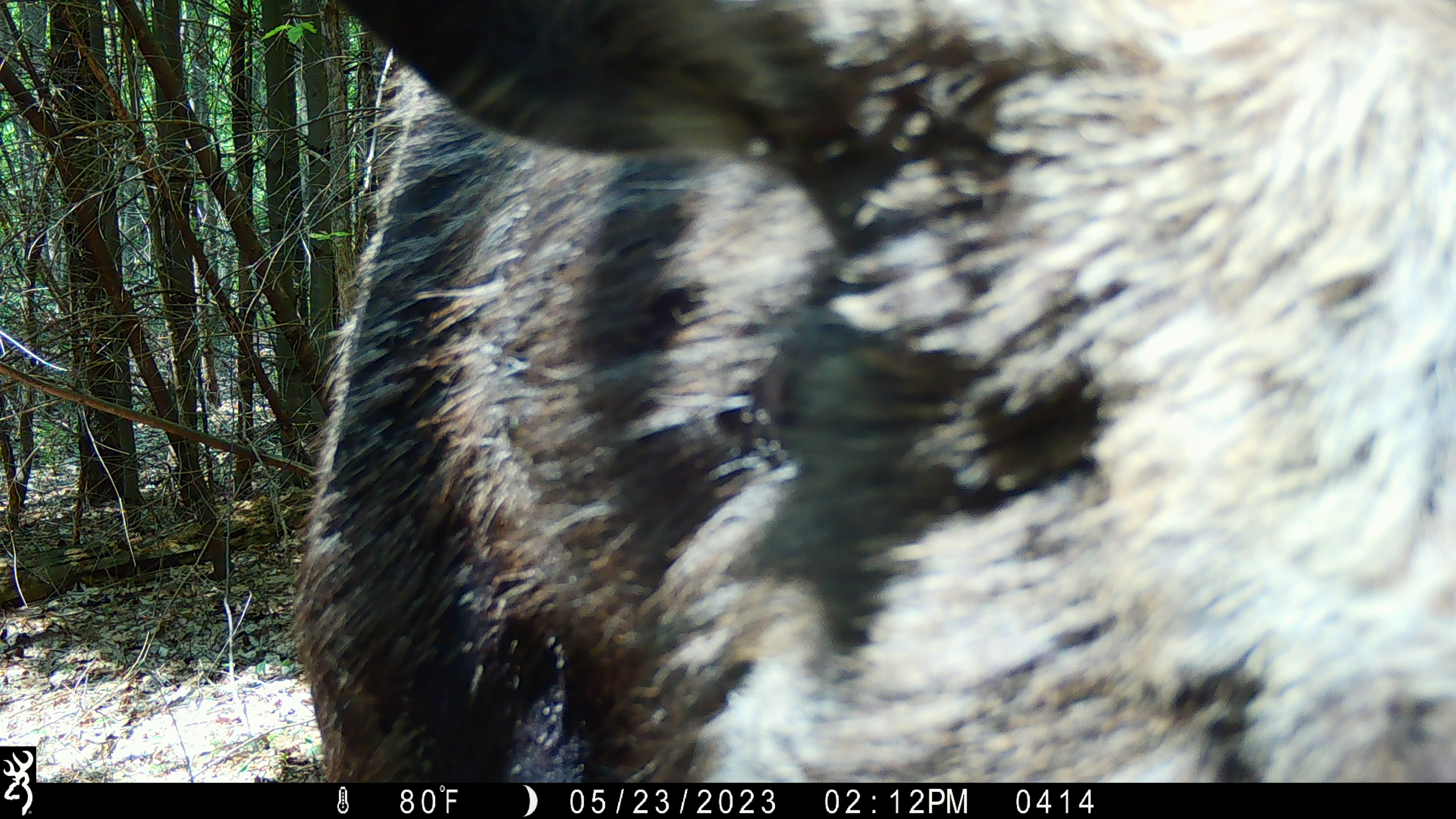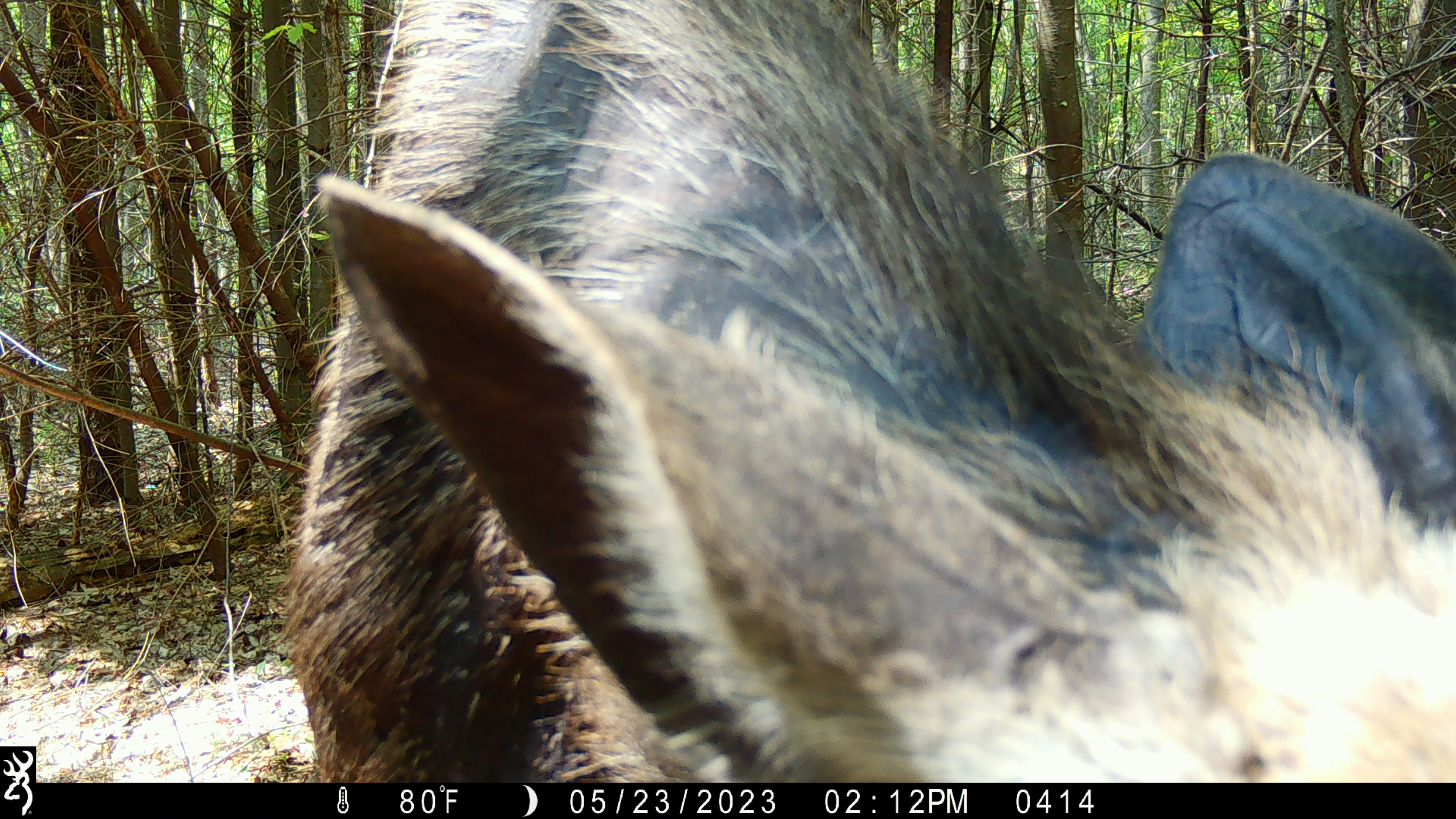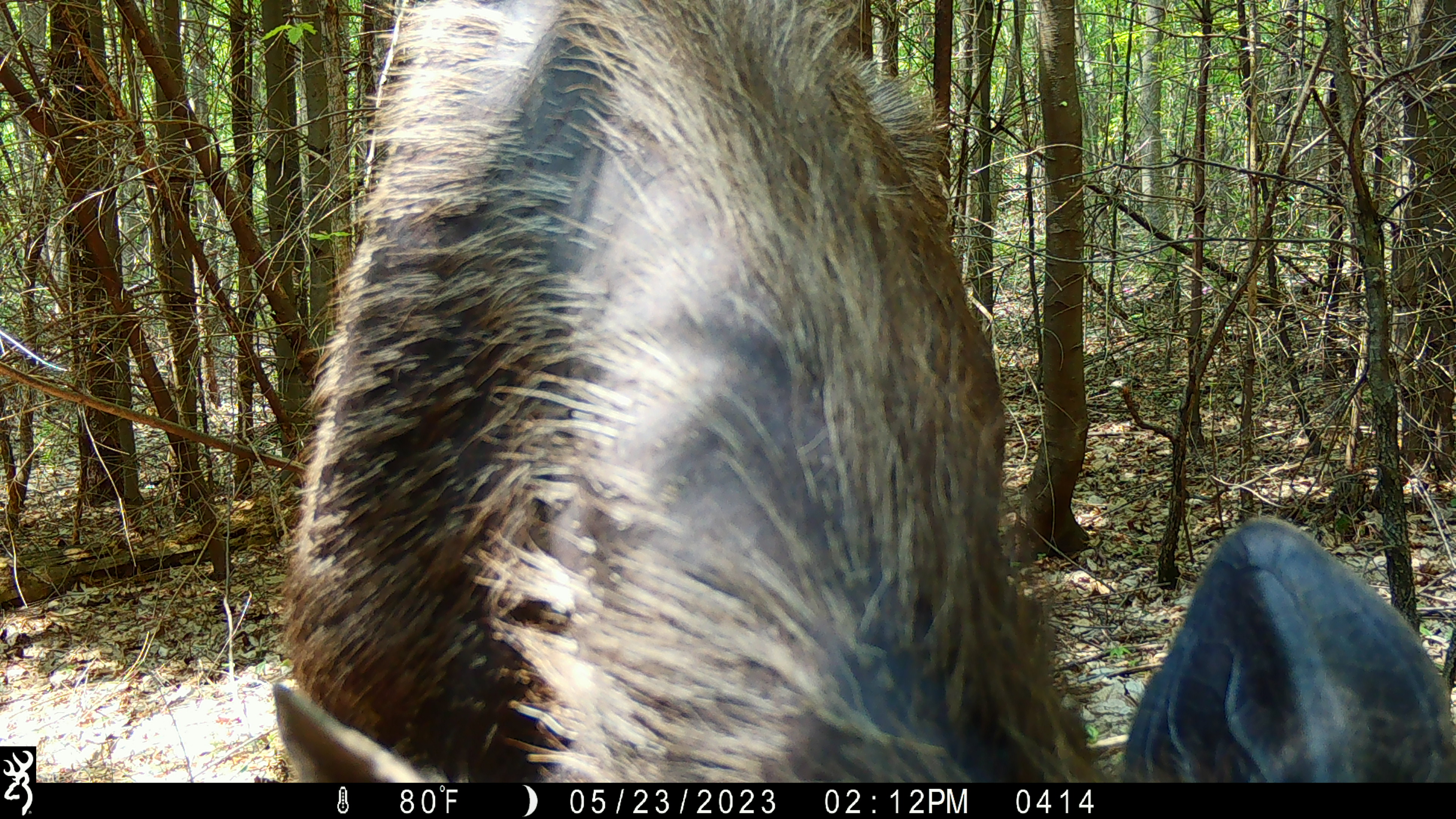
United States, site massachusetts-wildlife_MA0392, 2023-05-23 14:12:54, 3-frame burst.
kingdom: Animalia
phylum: Chordata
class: Mammalia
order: Artiodactyla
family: Cervidae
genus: Alces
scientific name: Alces alces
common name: moose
Moose (Alces alces).